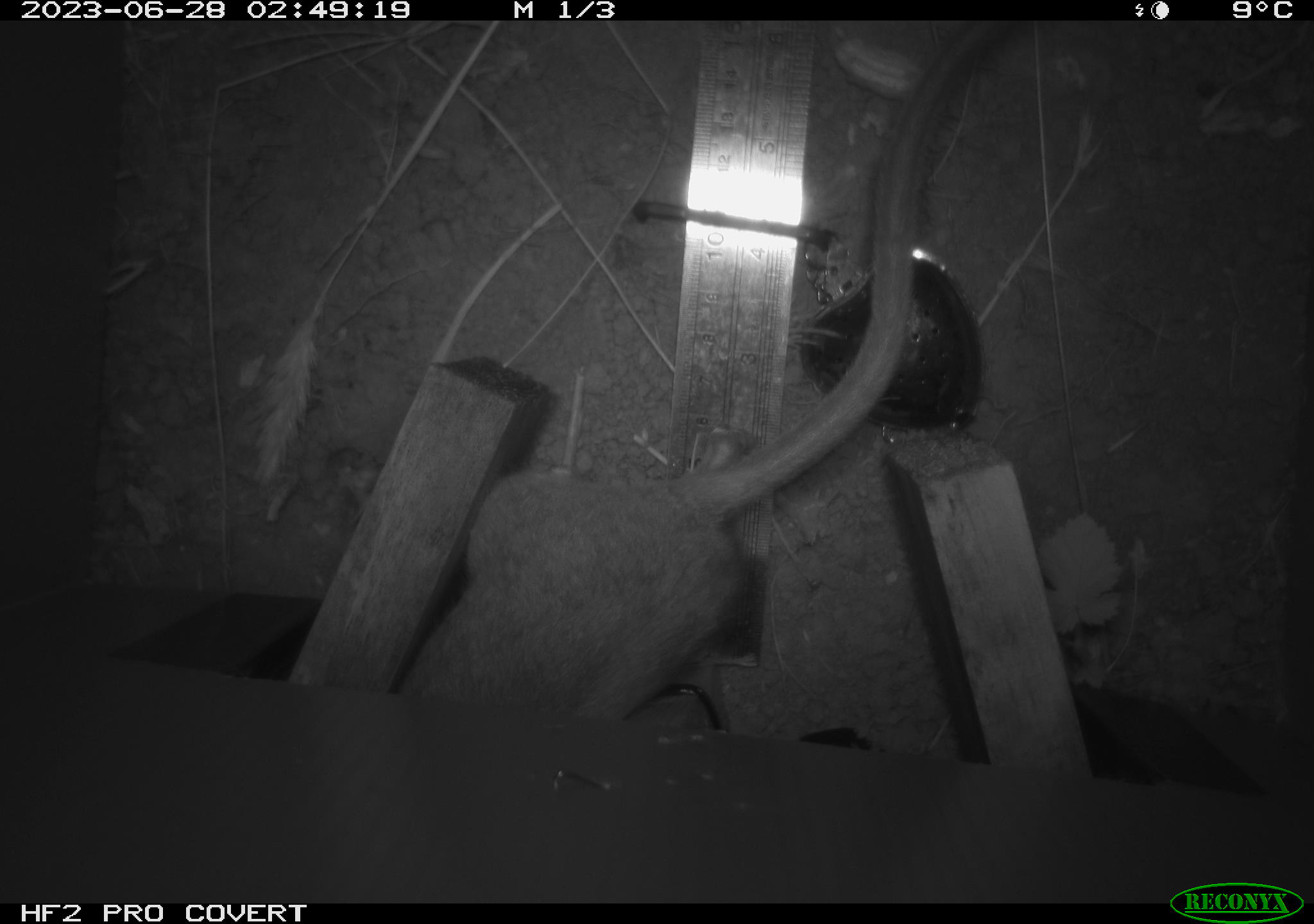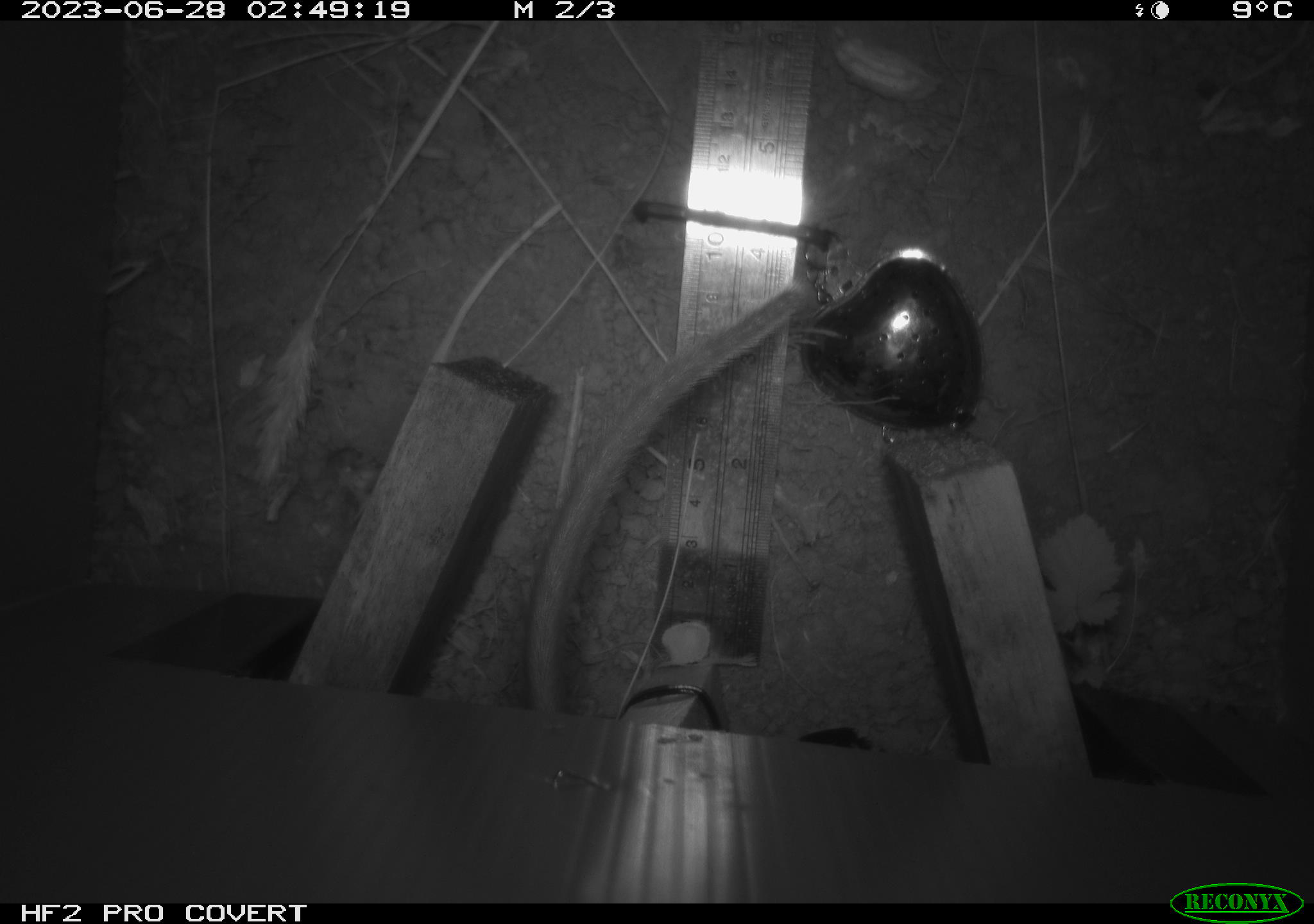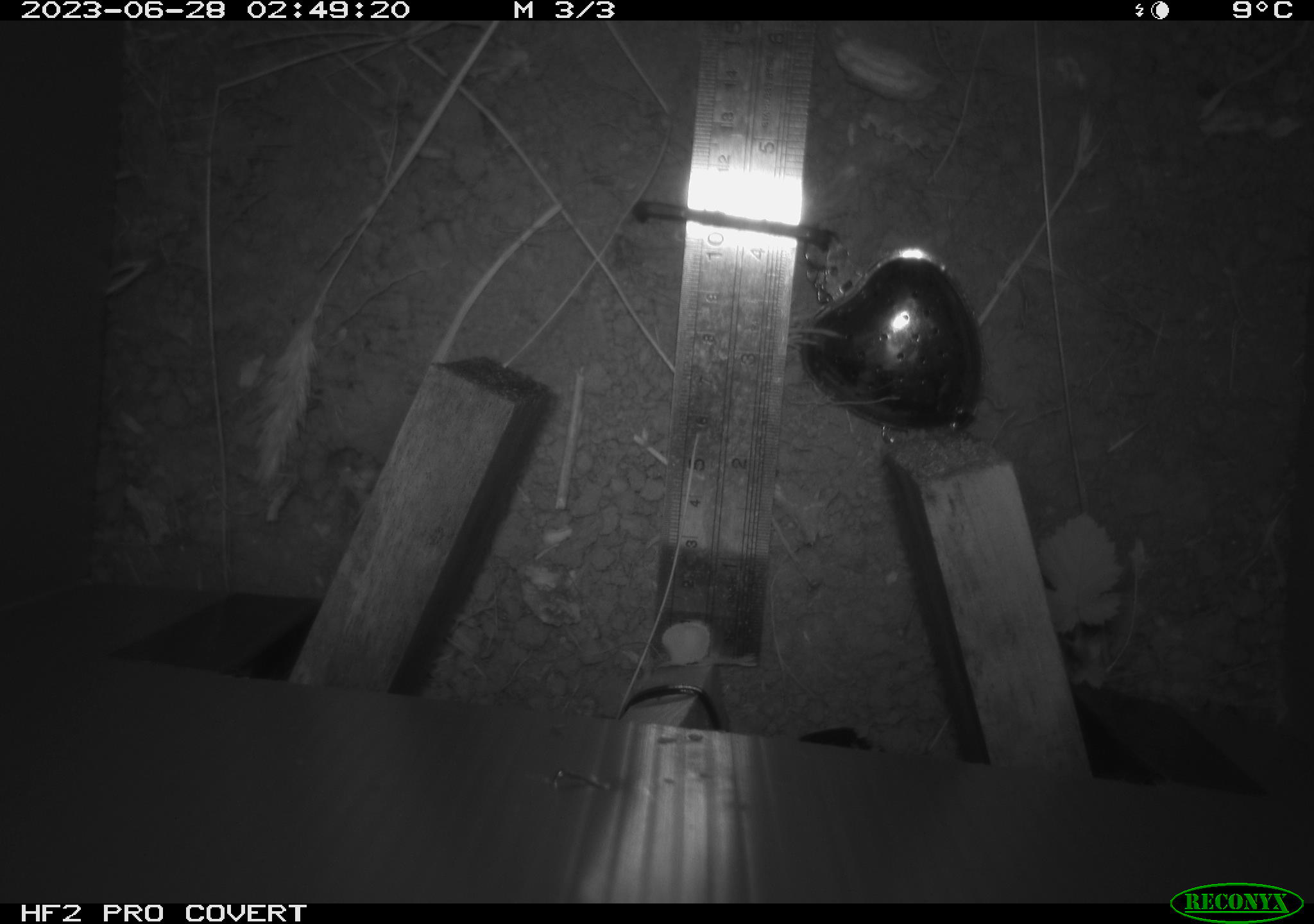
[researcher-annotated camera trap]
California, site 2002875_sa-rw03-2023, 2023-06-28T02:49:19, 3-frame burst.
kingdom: Animalia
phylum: Chordata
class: Mammalia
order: Rodentia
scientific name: Rodentia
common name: mouse species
Mouse species (Rodentia).